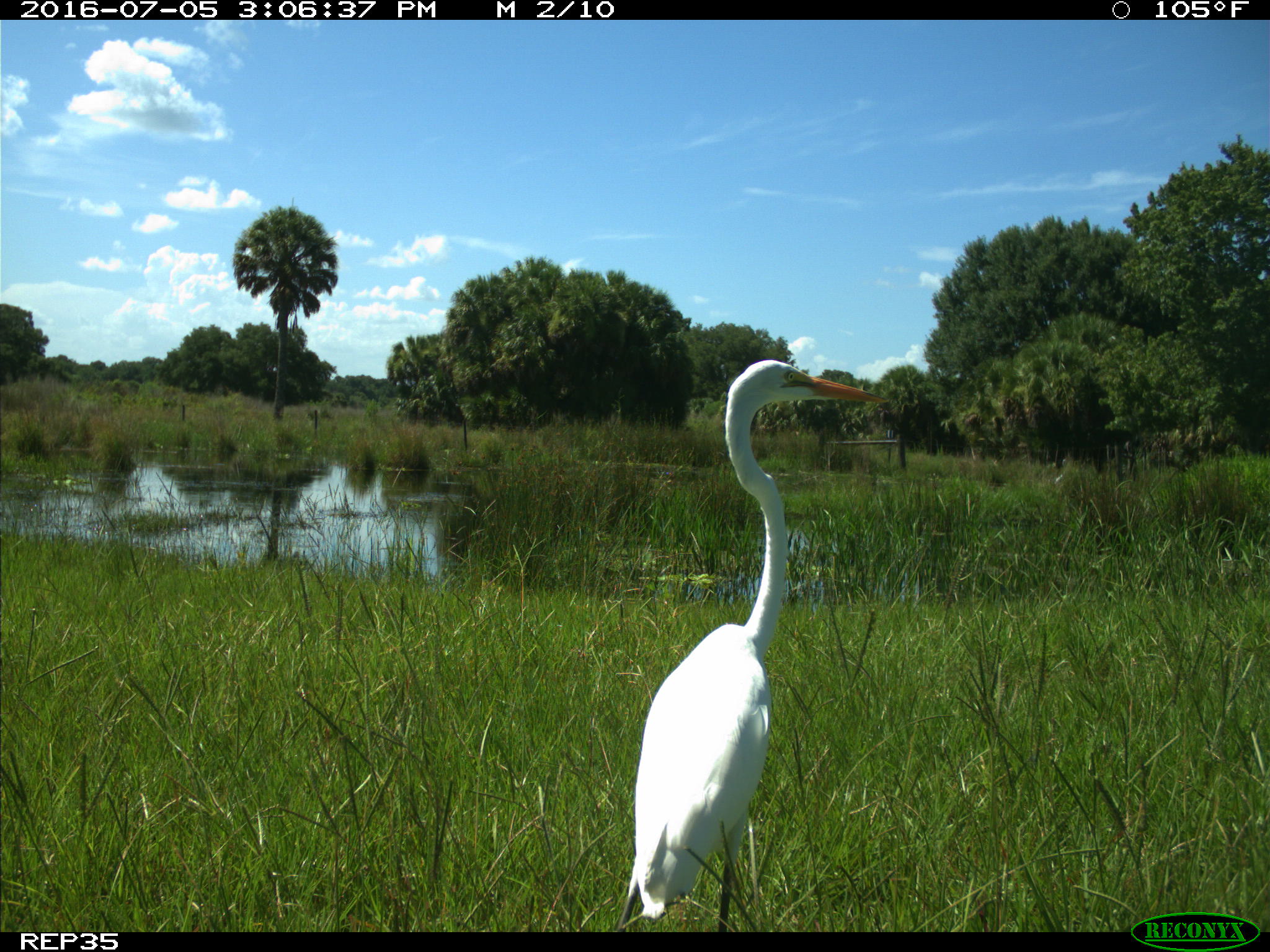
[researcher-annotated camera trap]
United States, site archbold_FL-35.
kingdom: Animalia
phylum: Chordata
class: Aves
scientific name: Aves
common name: birds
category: unidentified bird